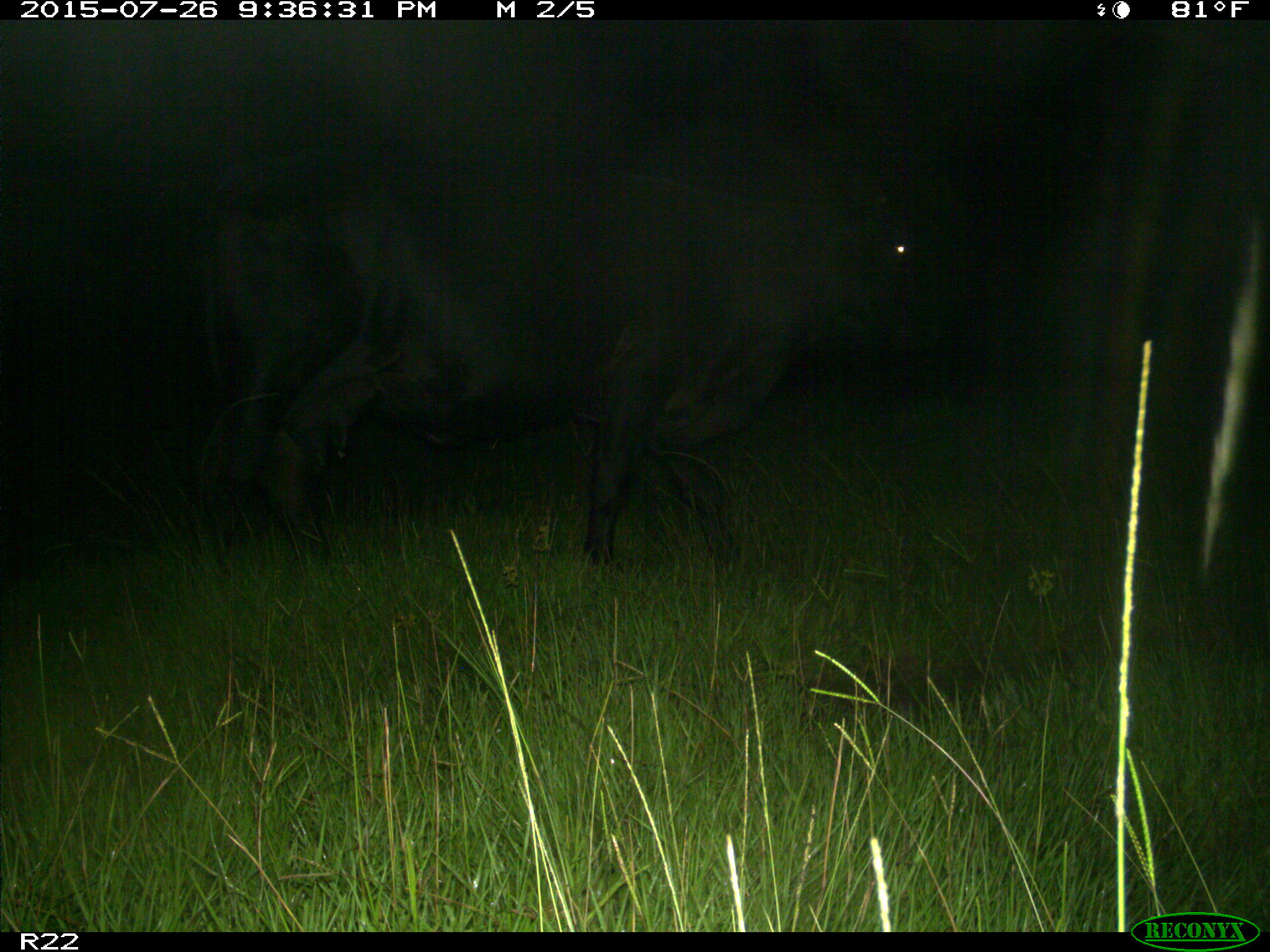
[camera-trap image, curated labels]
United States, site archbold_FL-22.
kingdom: Animalia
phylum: Chordata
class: Mammalia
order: Artiodactyla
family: Bovidae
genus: Bos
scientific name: Bos taurus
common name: domestic cow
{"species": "Bos taurus (domestic cow)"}